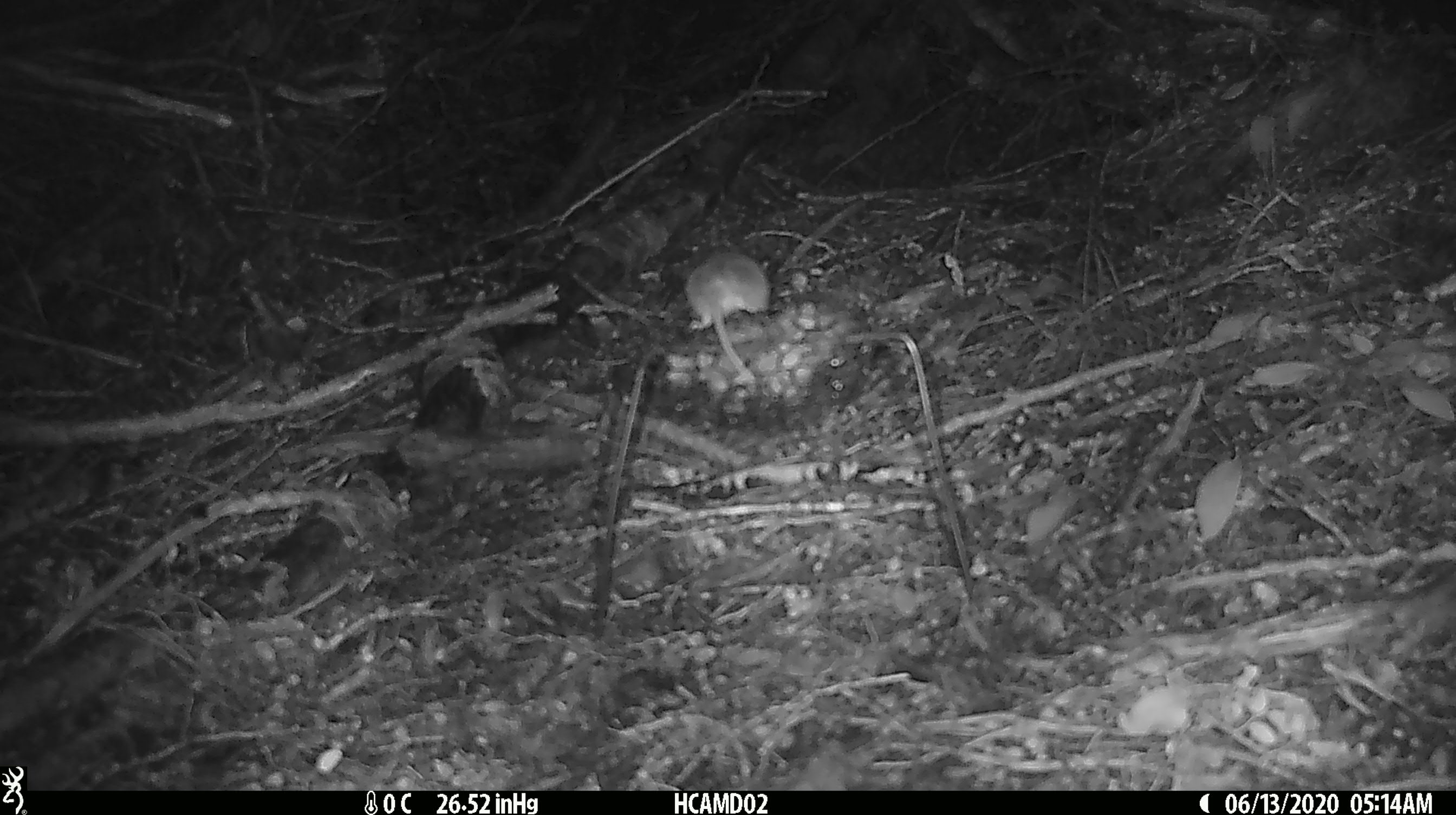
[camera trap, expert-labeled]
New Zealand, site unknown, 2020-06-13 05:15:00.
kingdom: Animalia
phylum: Chordata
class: Mammalia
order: Rodentia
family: Muridae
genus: Mus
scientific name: Mus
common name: mouse